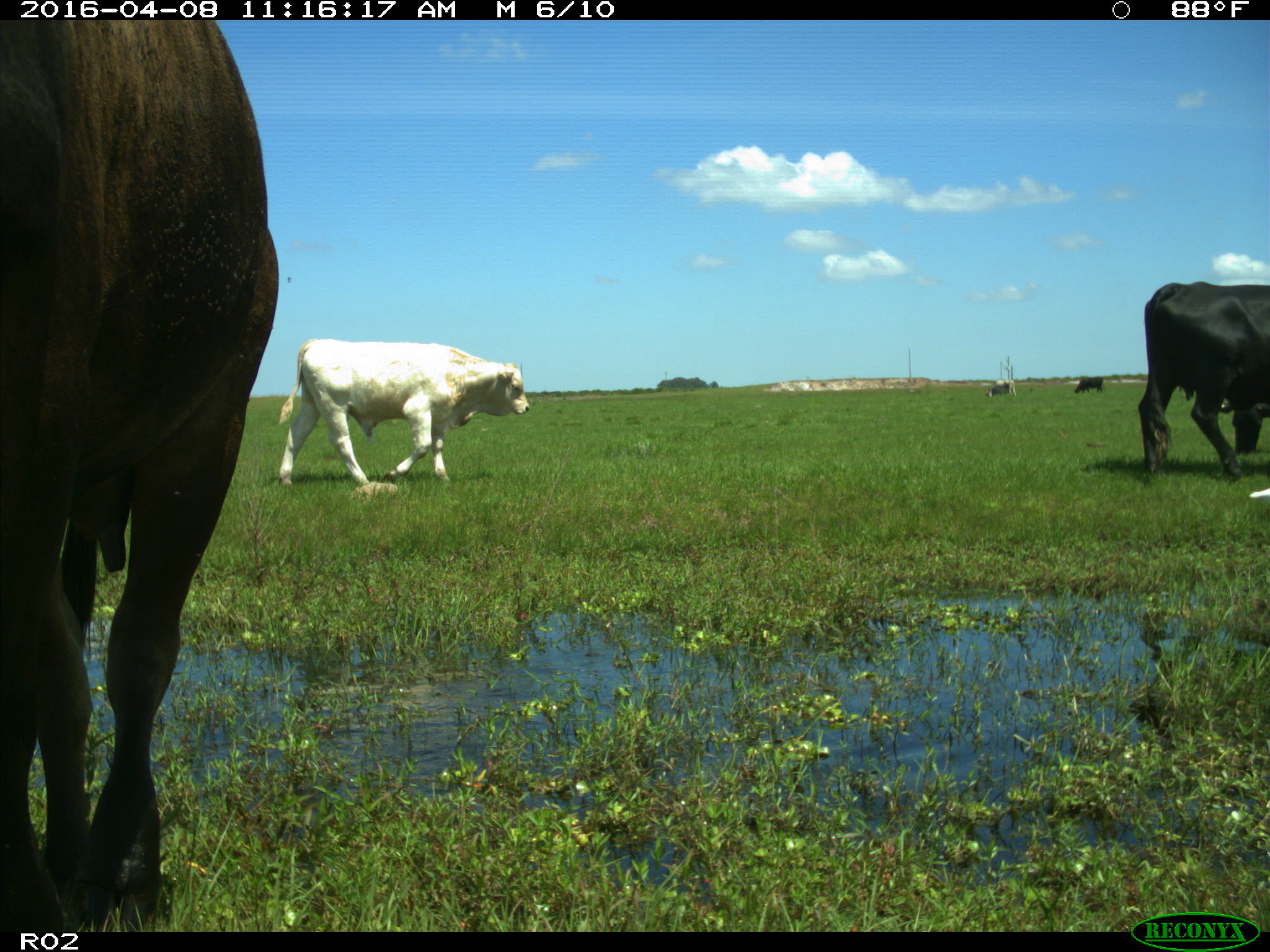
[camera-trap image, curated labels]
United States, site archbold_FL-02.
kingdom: Animalia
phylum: Chordata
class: Mammalia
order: Artiodactyla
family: Bovidae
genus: Bos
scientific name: Bos taurus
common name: domestic cow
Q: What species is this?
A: Bos taurus (domestic cow).